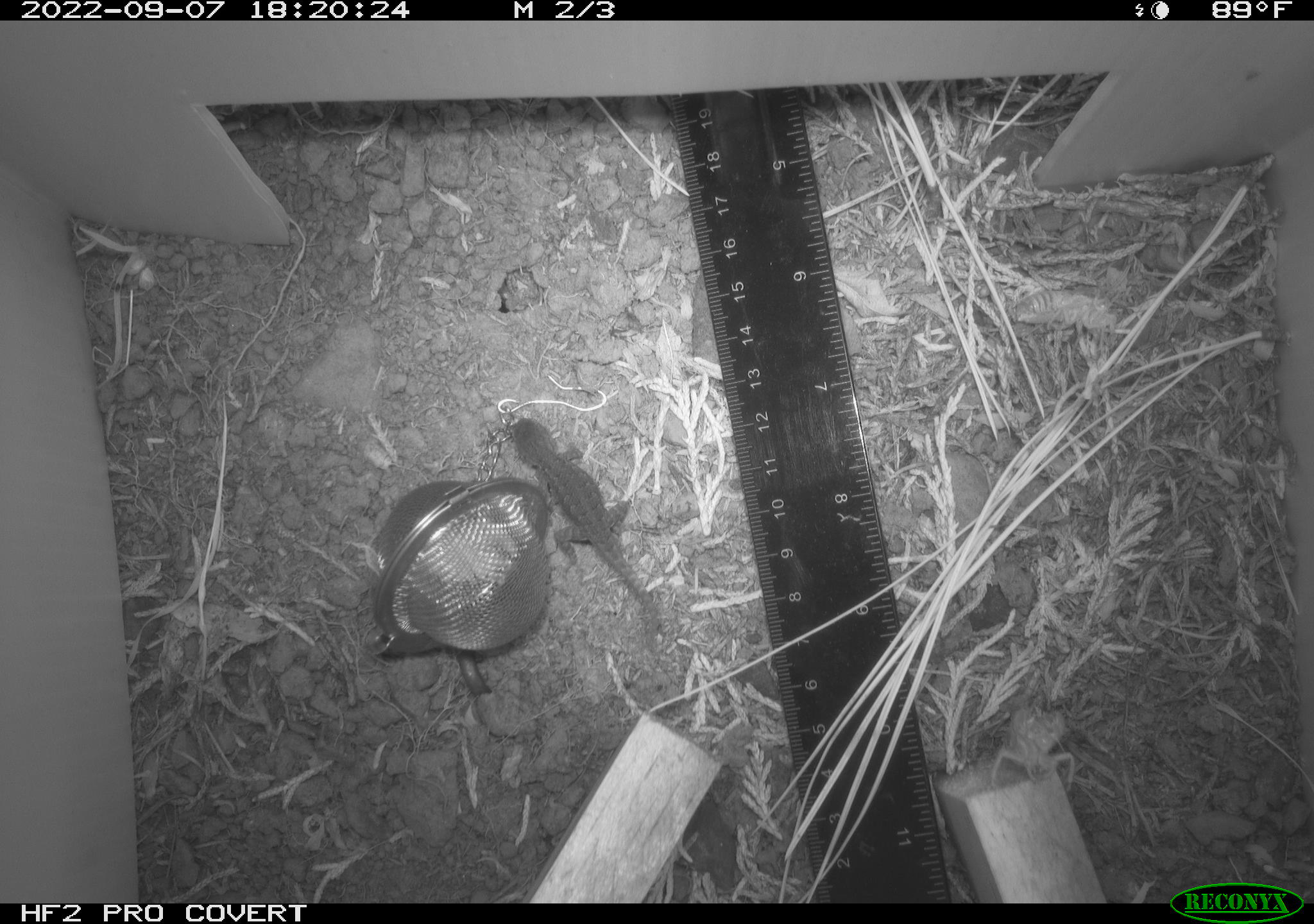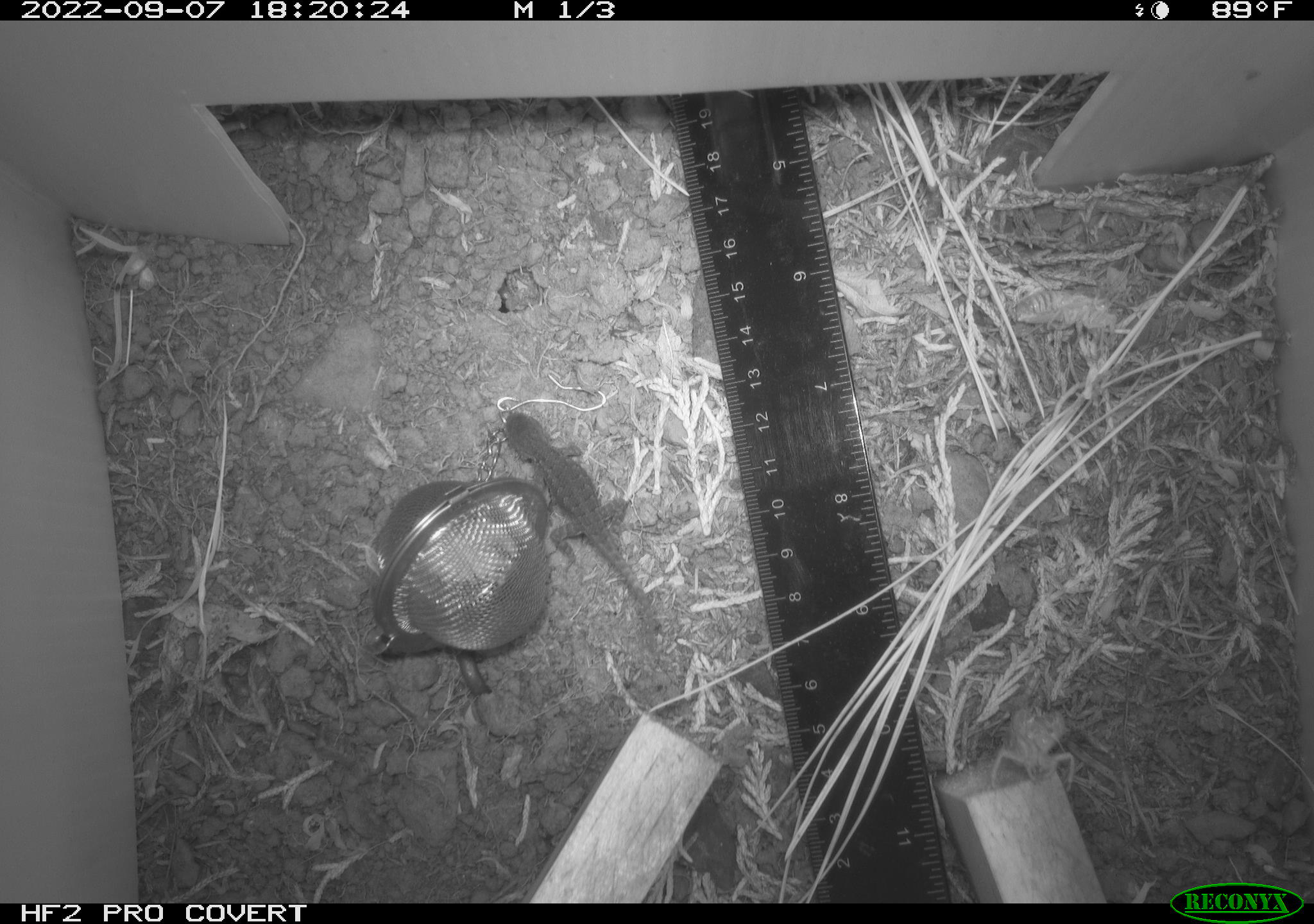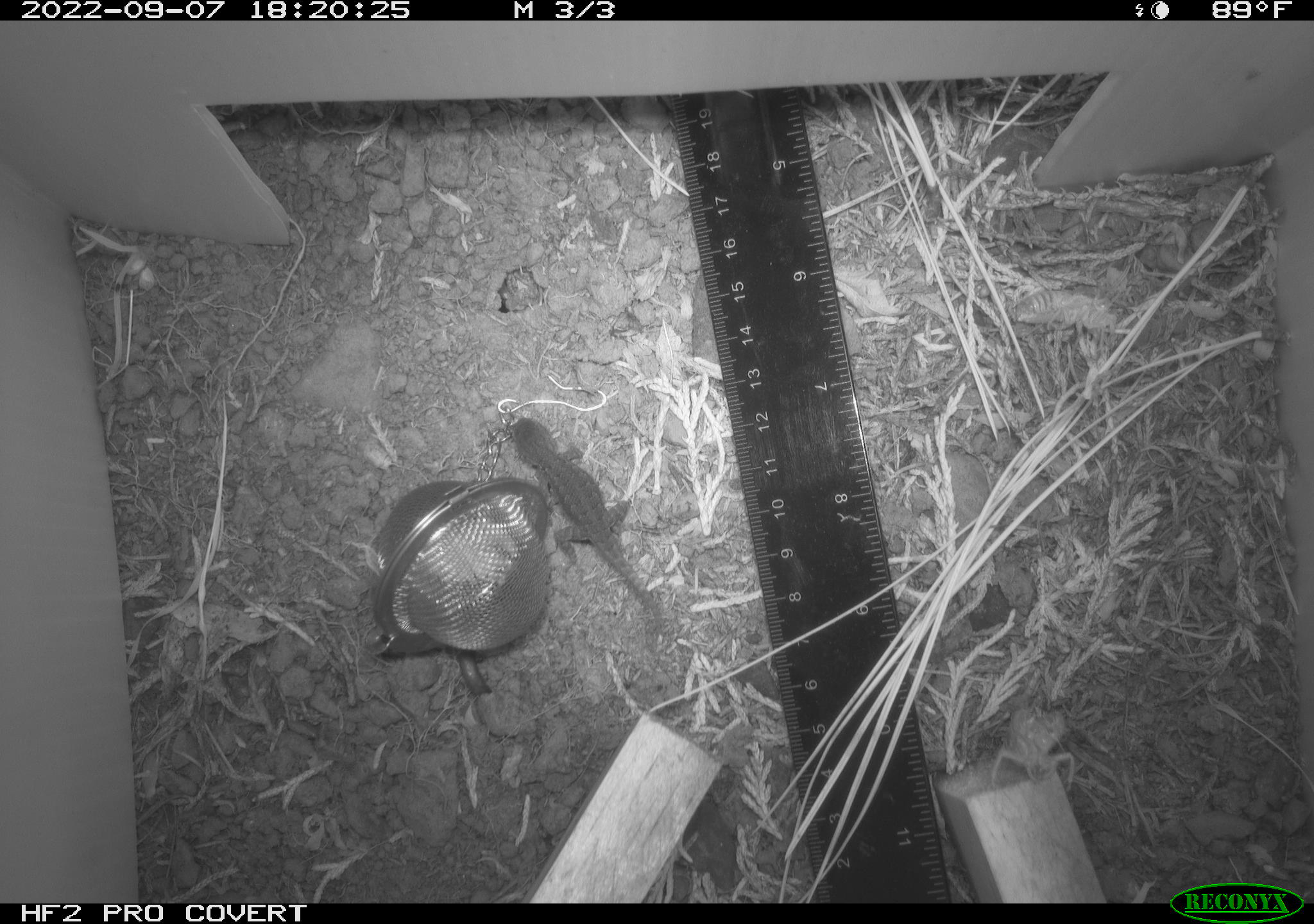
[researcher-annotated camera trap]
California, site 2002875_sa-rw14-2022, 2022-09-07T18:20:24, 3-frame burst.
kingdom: Animalia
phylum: Chordata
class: Reptilia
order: Squamata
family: Phrynosomatidae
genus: Sceloporus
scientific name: Sceloporus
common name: spiny lizards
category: sceloporus species